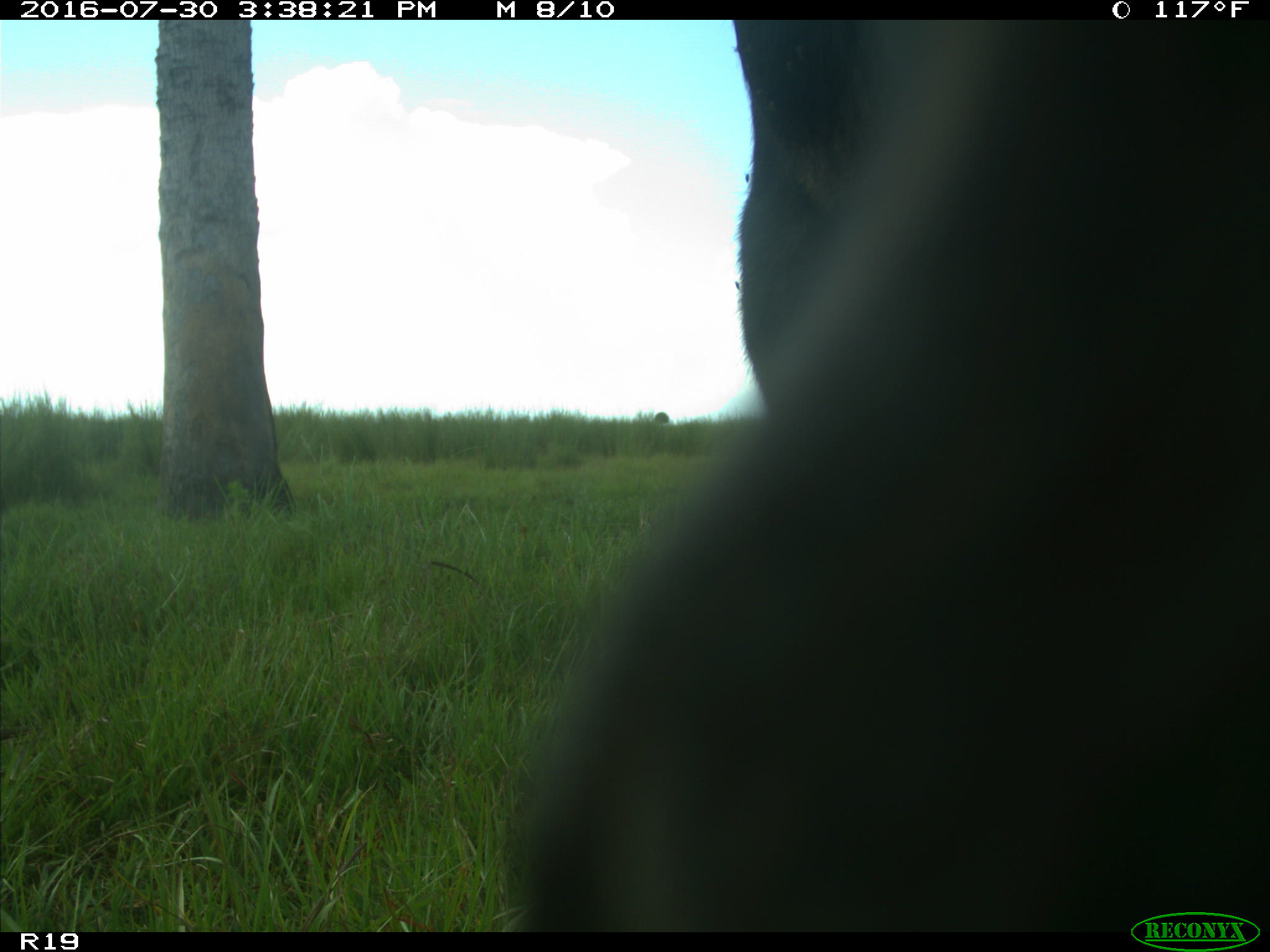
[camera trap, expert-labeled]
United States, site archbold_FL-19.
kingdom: Animalia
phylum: Chordata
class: Mammalia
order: Artiodactyla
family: Bovidae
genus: Bos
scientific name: Bos taurus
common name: domestic cow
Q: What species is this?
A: Bos taurus (domestic cow).